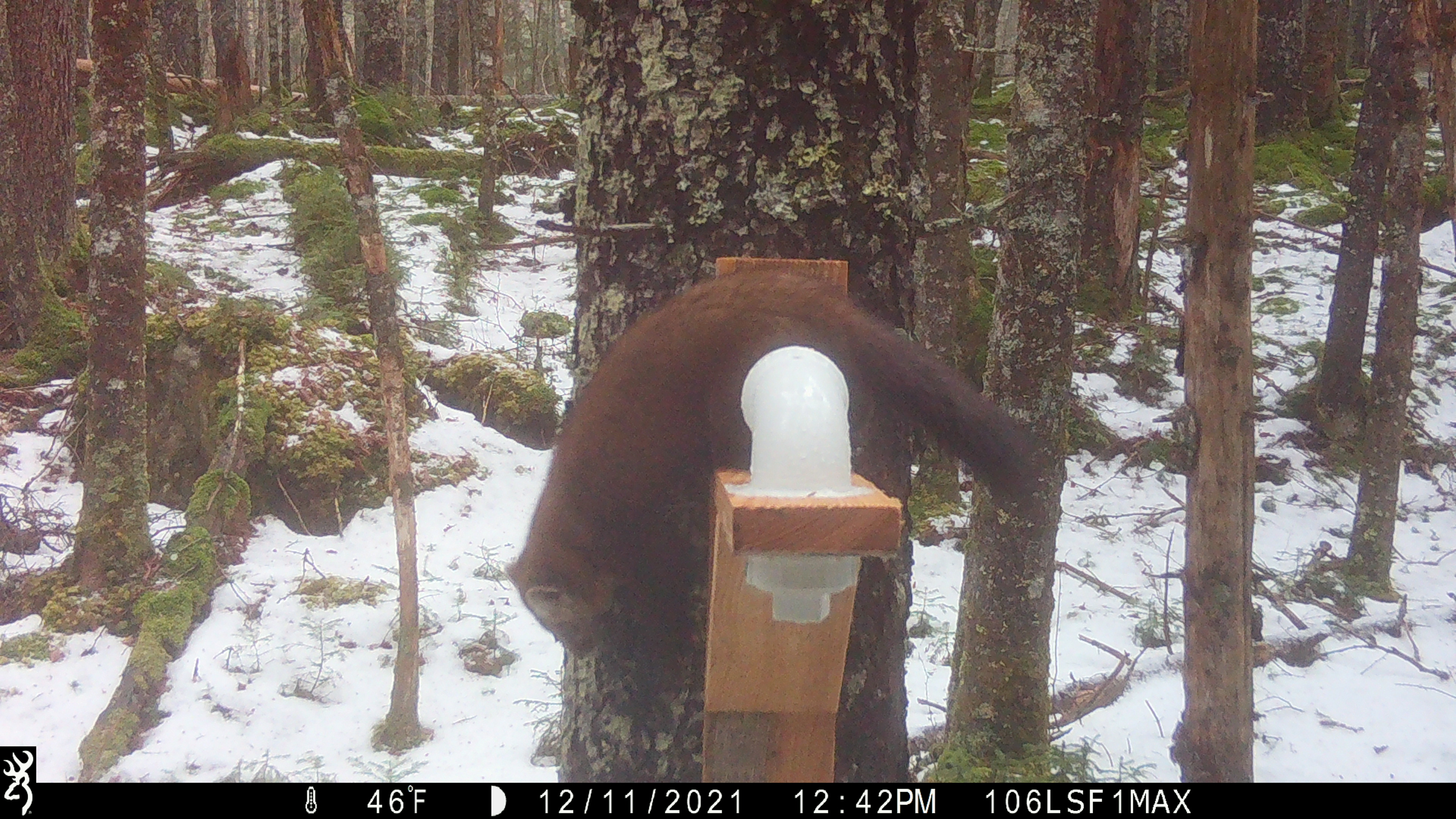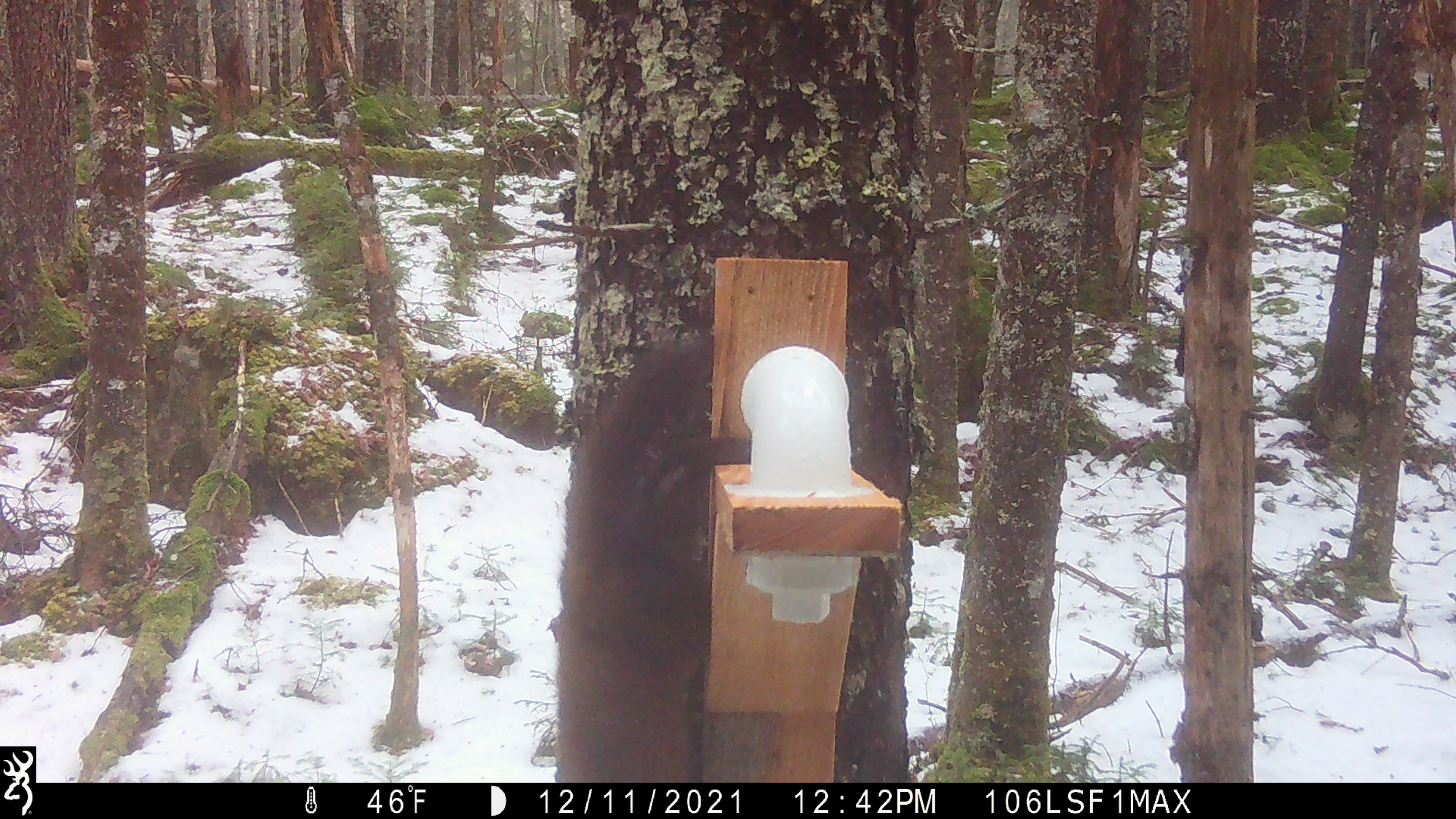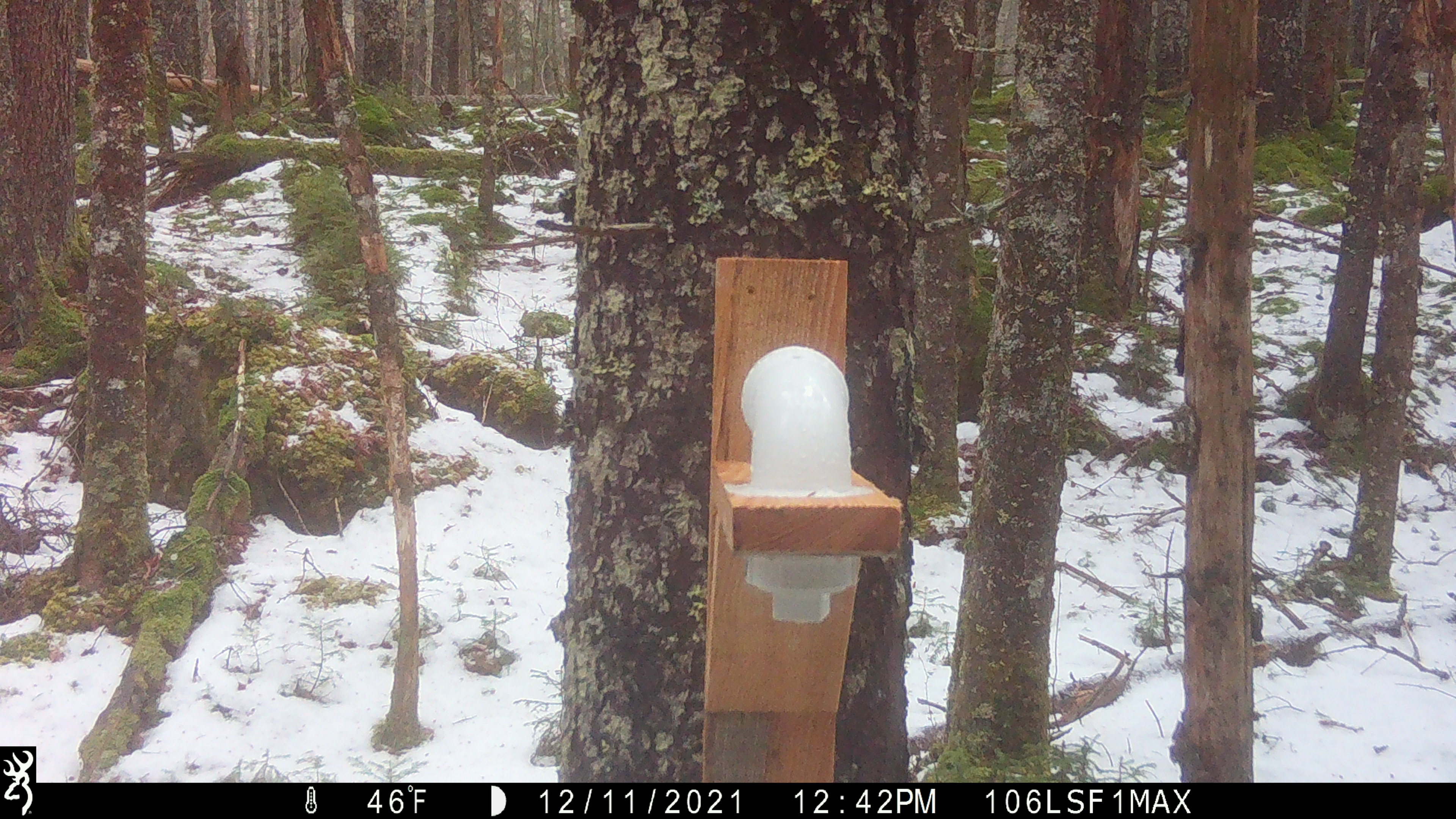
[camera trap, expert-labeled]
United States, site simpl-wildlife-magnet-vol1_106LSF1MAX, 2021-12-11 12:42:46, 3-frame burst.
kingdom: Animalia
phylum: Chordata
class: Mammalia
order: Carnivora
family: Mustelidae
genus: Martes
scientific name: Martes americana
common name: american marten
American marten (Martes americana).